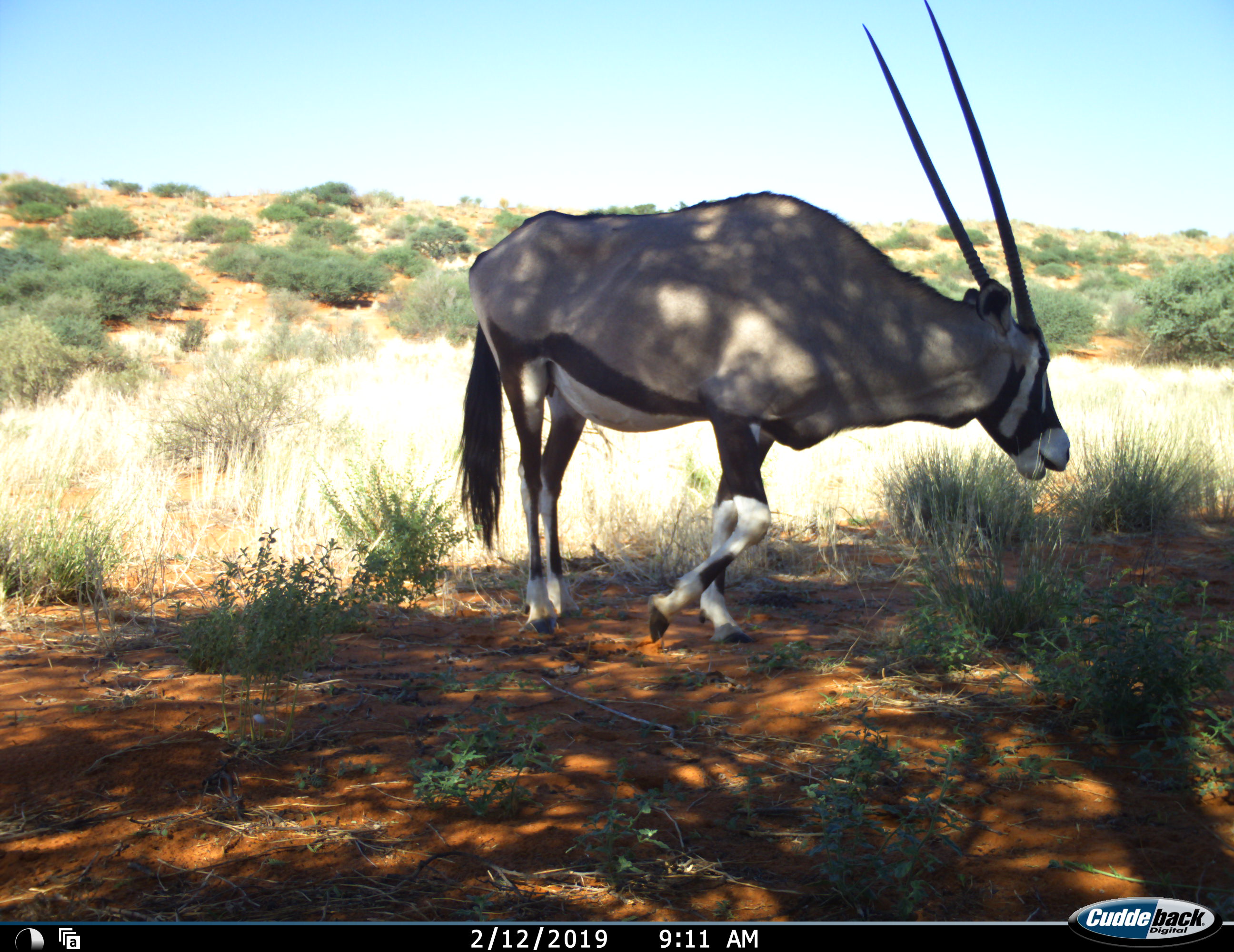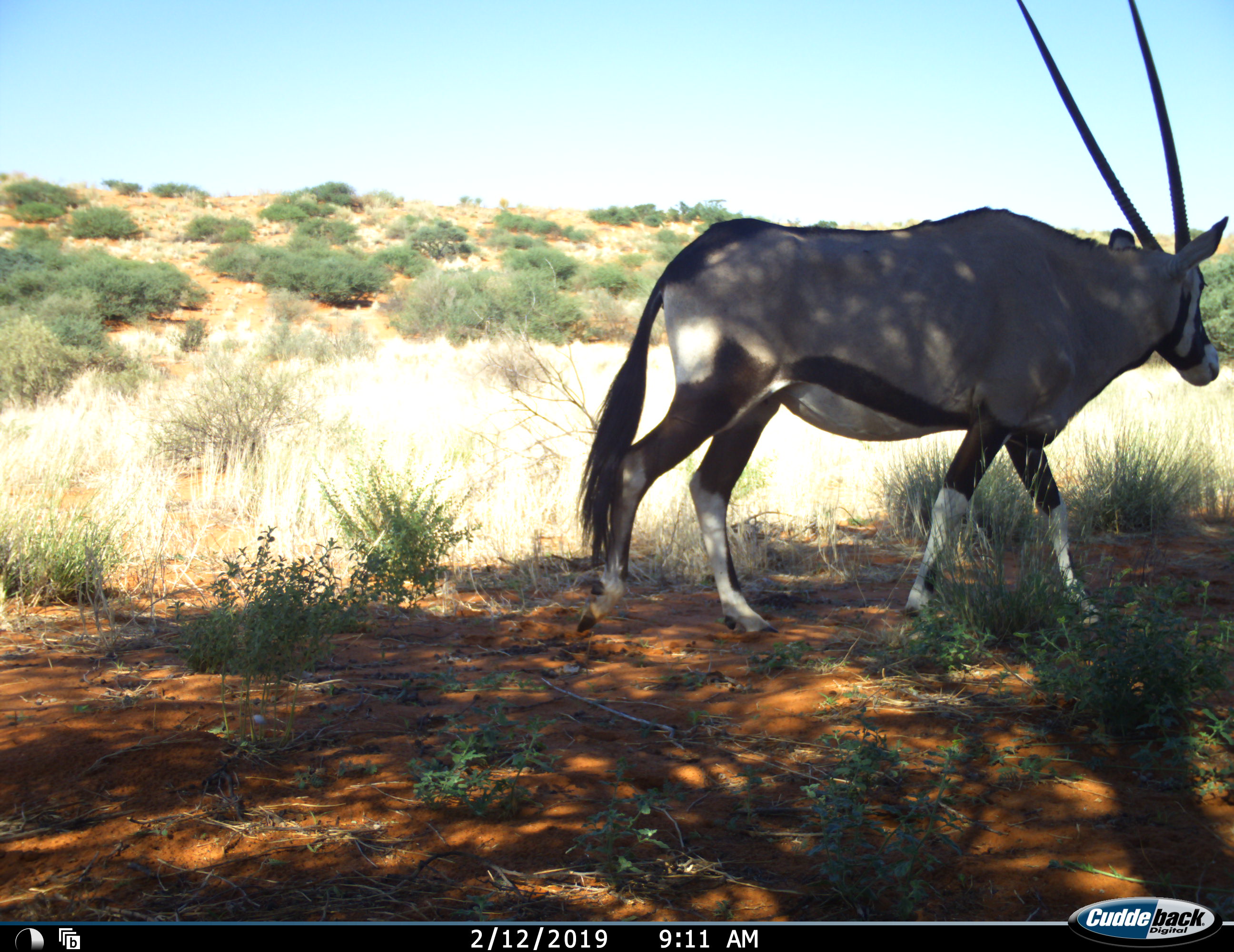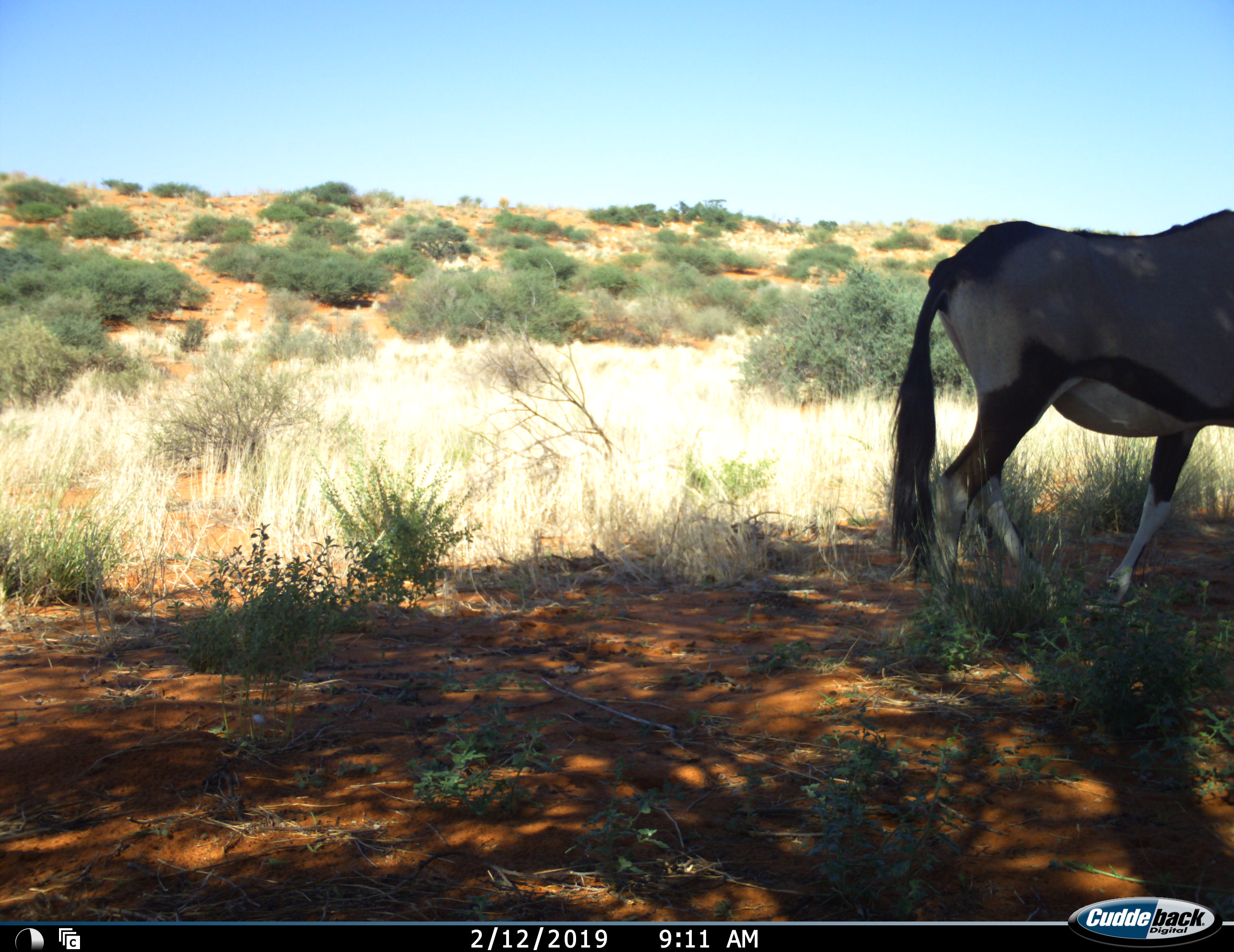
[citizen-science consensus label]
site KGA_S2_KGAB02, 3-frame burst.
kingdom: Animalia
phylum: Chordata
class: Mammalia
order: Artiodactyla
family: Bovidae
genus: Oryx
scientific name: Oryx gazella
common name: gemsbok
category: oryx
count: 1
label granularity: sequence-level